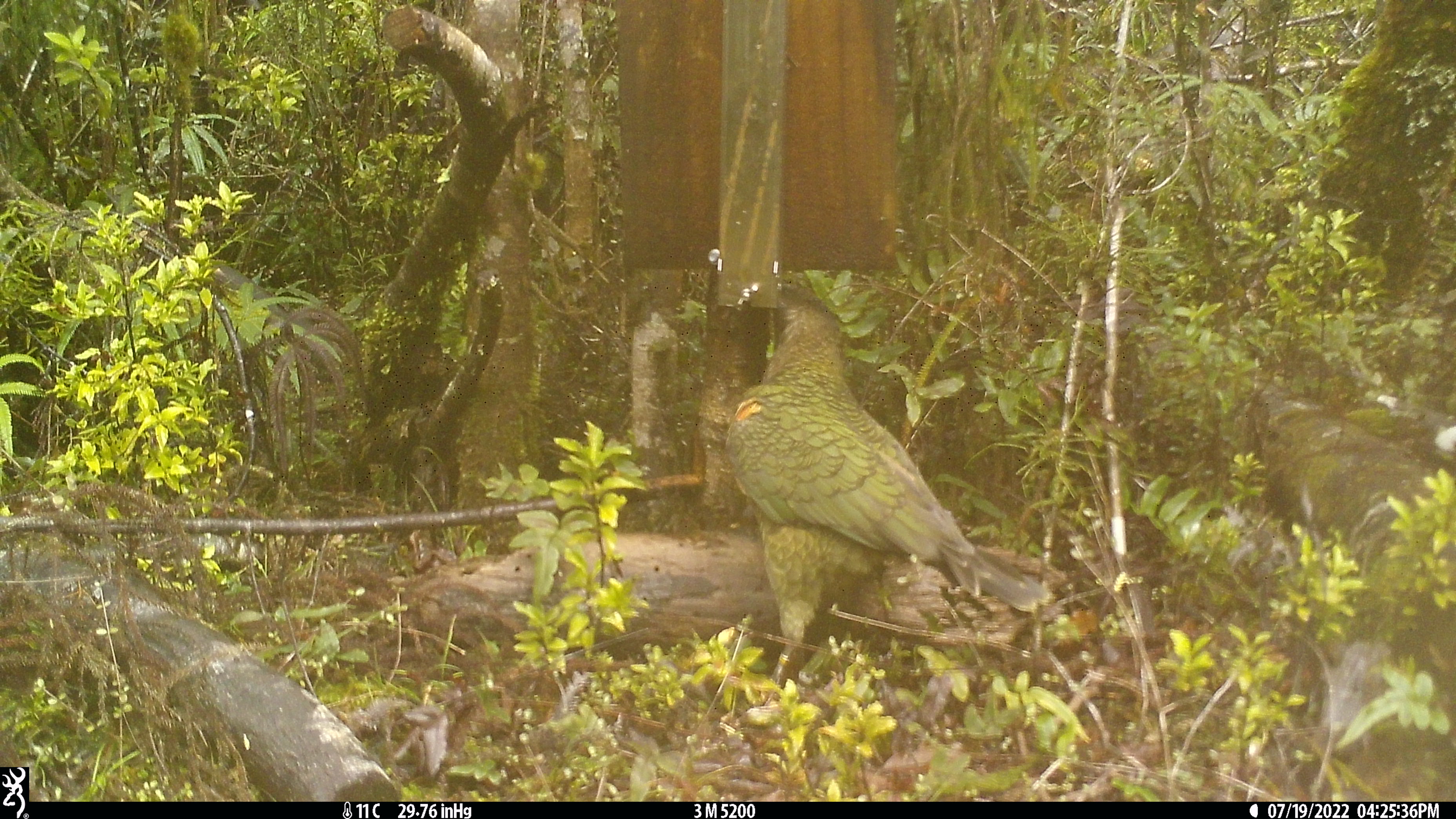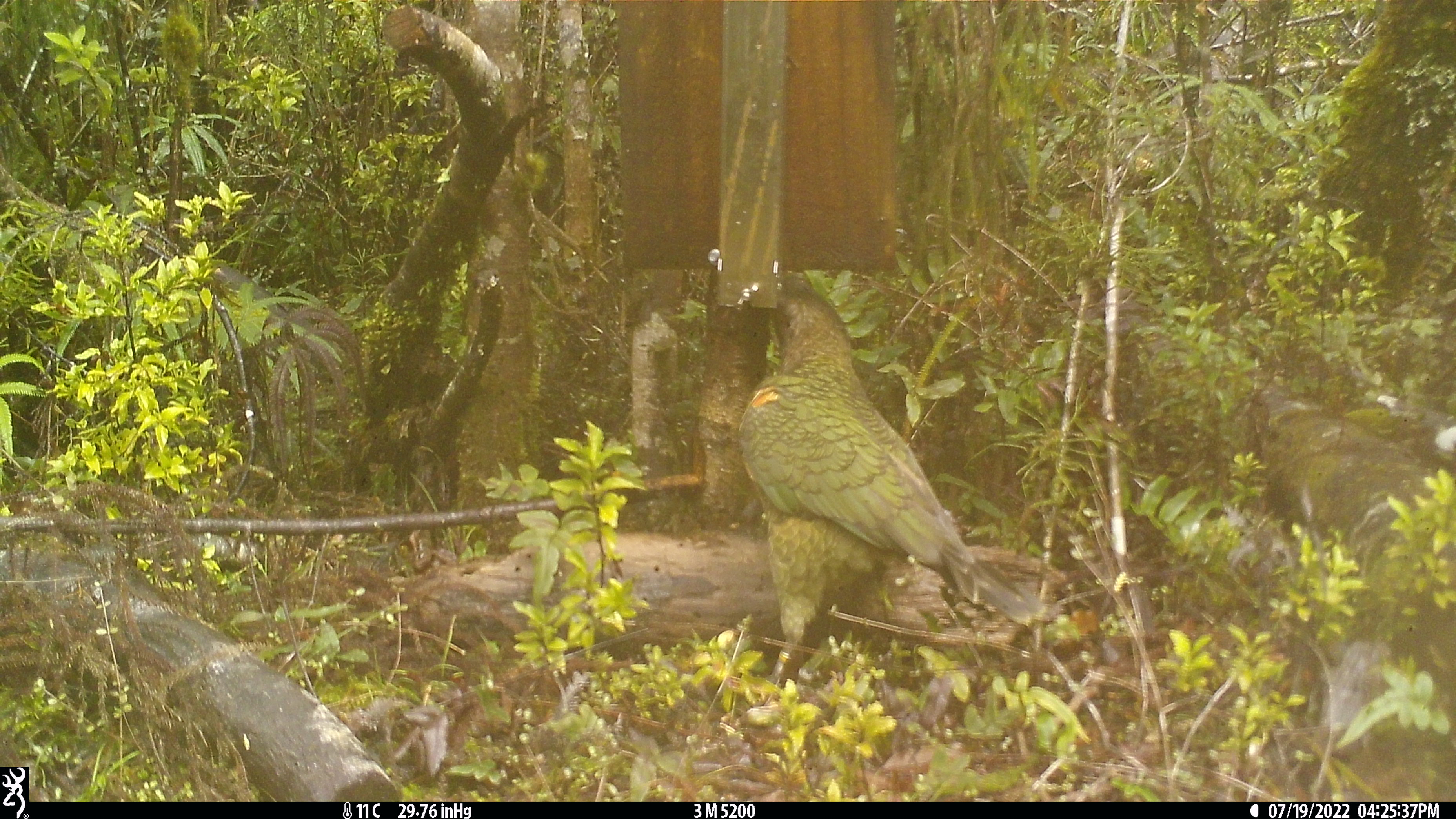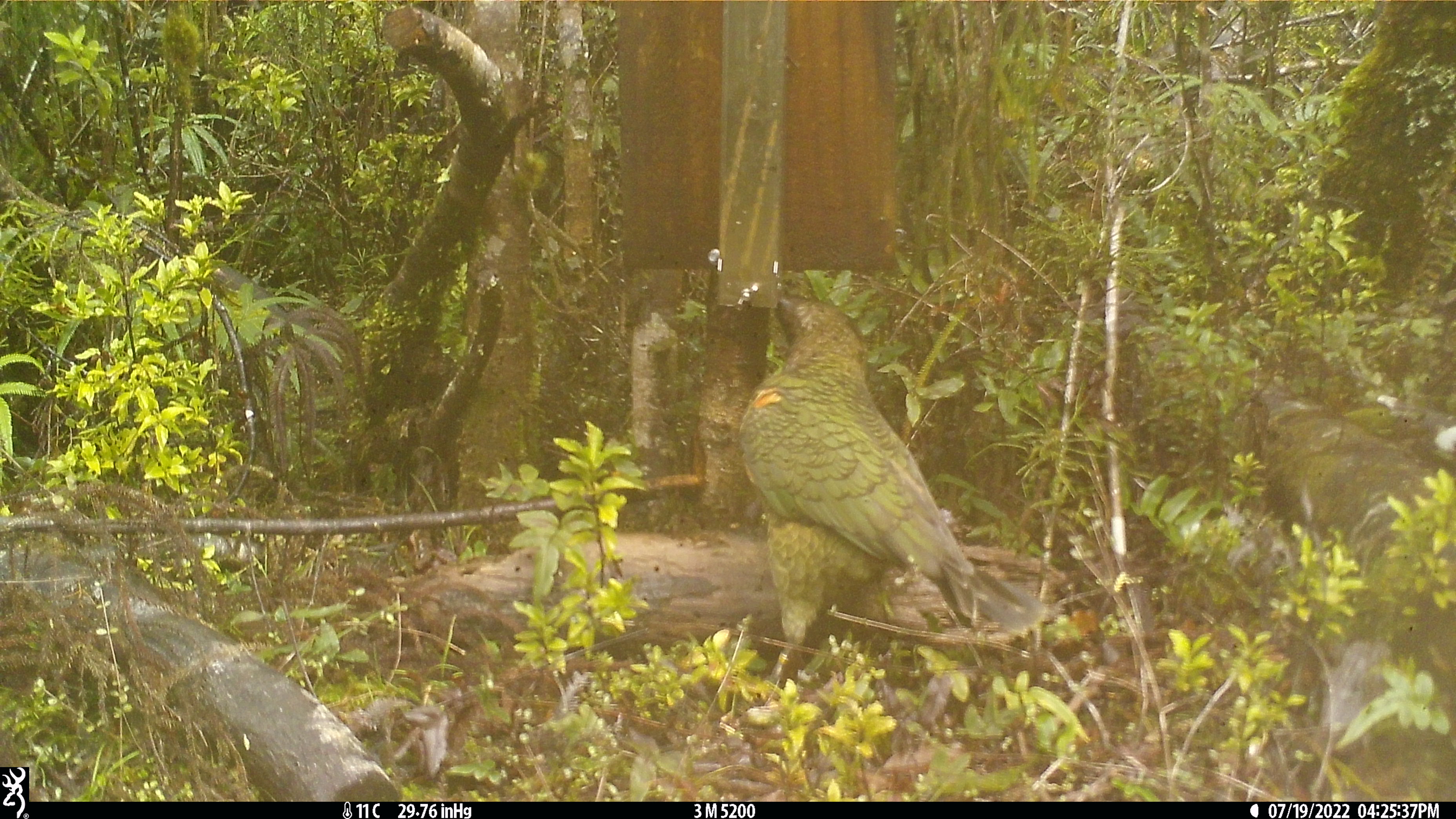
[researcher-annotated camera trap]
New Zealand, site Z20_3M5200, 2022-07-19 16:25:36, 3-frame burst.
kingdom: Animalia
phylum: Chordata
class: Aves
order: Psittaciformes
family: Strigopidae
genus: Nestor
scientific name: Nestor notabilis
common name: kea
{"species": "kea (Nestor notabilis)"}